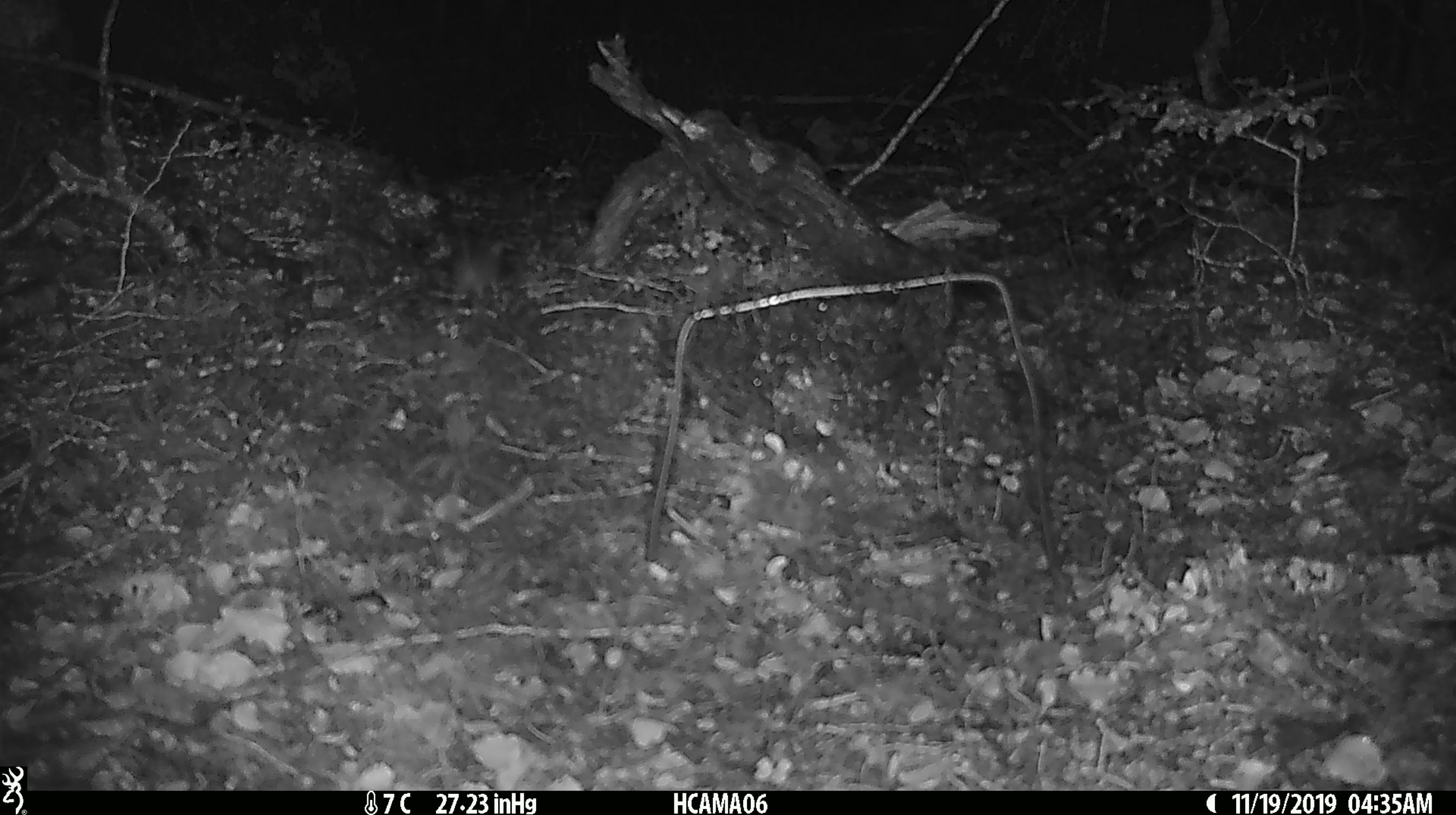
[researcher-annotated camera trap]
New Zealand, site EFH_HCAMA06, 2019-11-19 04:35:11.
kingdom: Animalia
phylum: Chordata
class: Mammalia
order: Rodentia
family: Muridae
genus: Mus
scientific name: Mus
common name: mouse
Mouse (Mus).